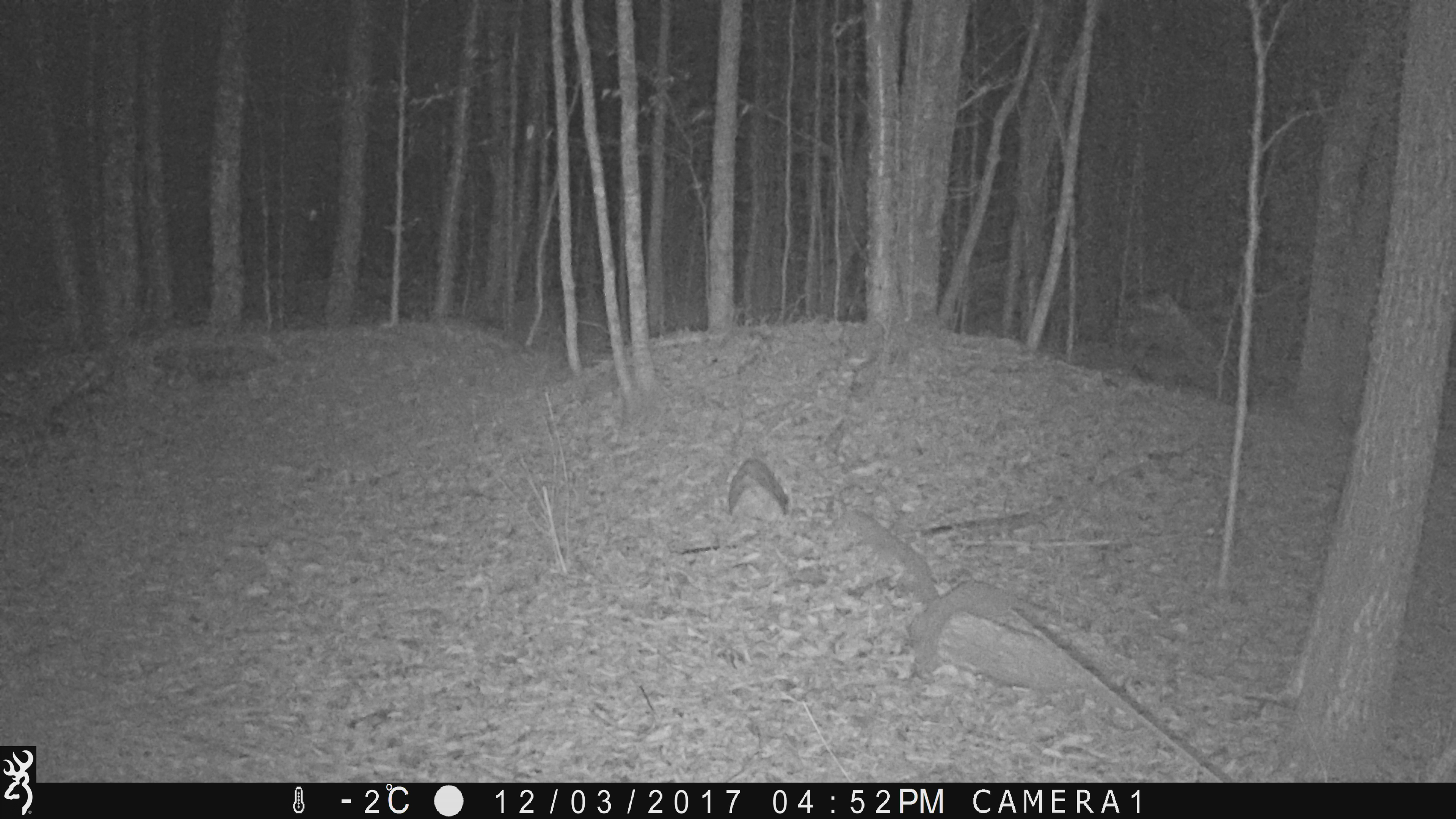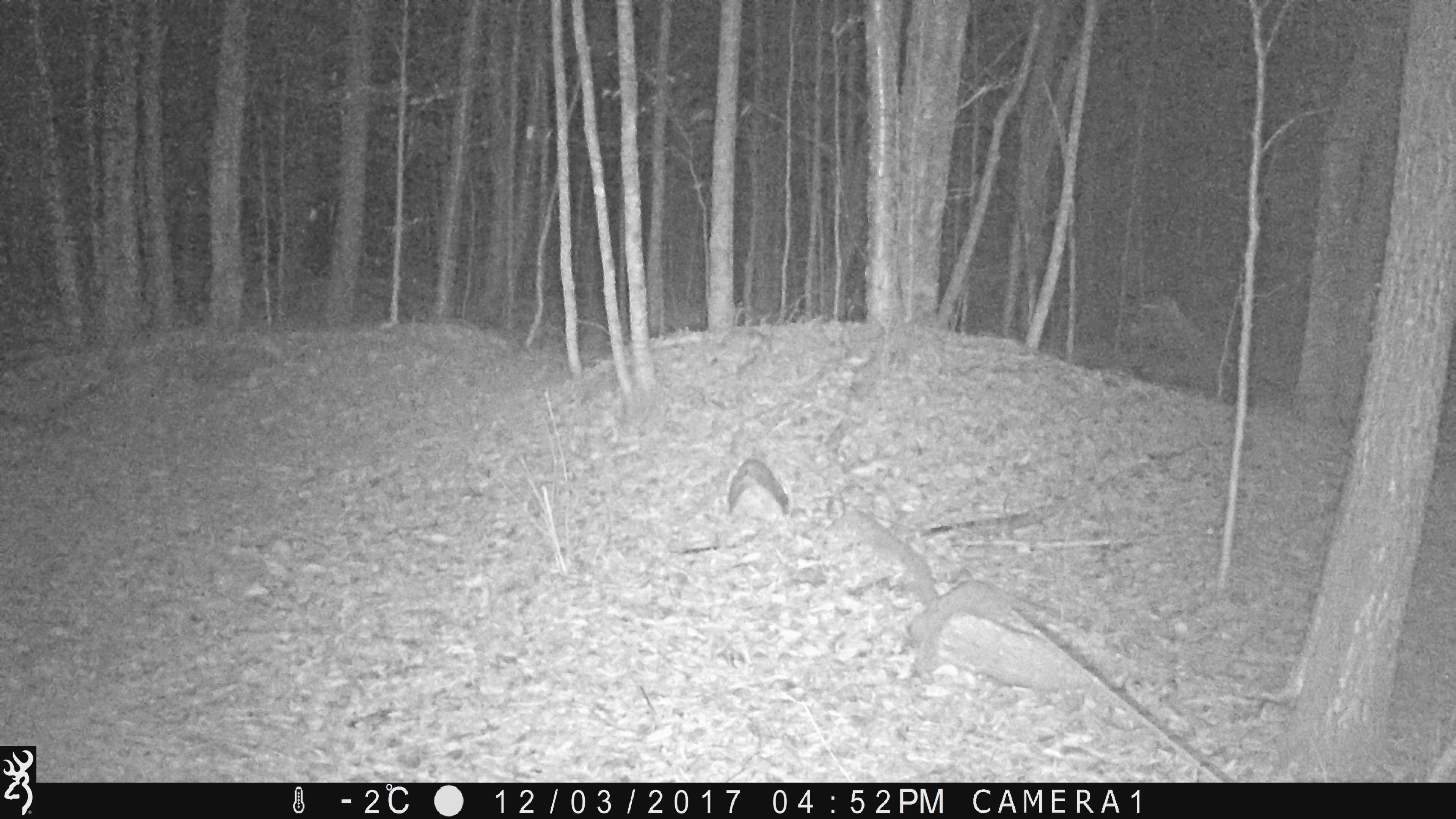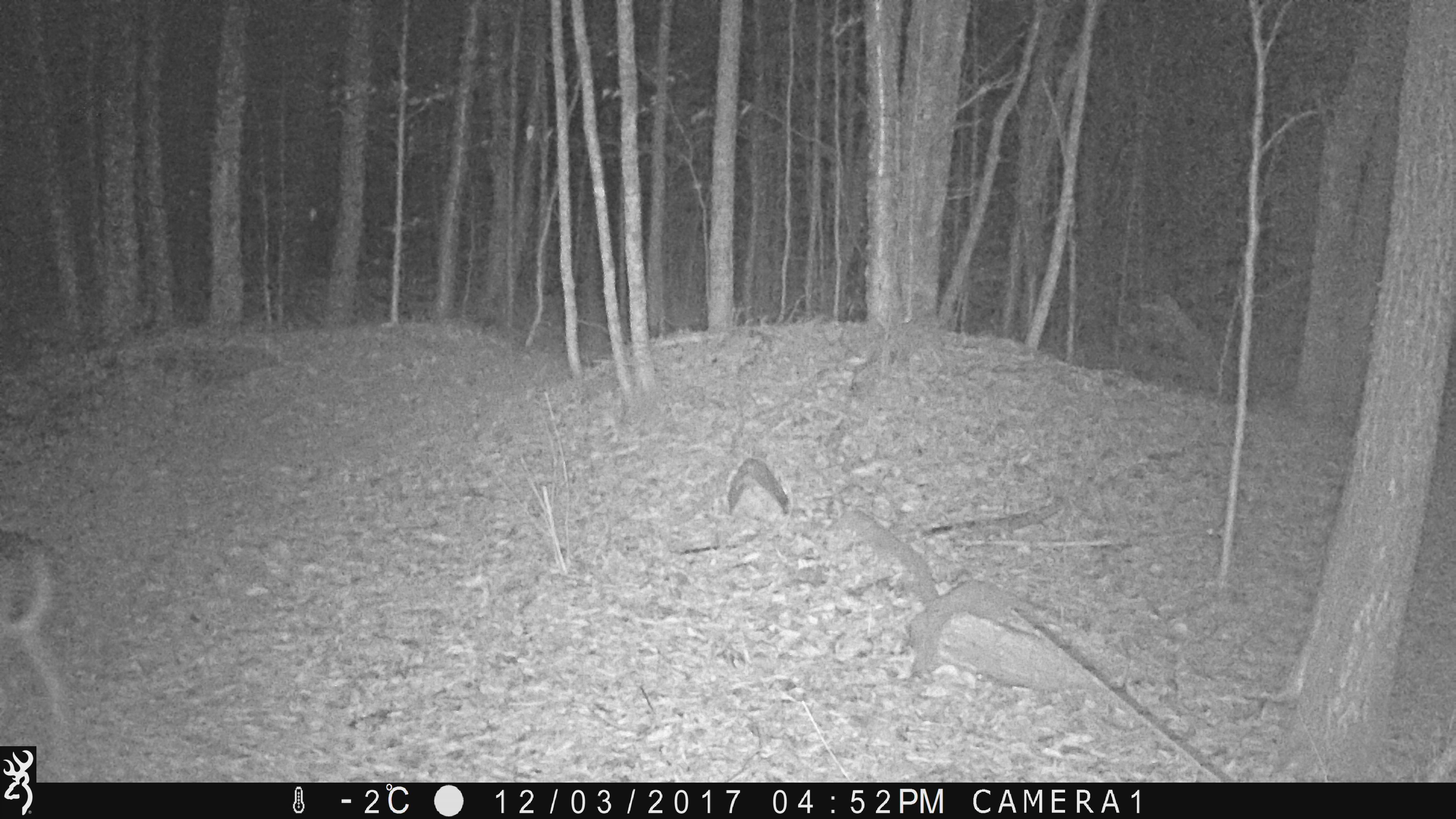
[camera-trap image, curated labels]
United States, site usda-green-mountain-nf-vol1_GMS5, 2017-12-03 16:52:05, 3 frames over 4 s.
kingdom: Animalia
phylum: Chordata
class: Mammalia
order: Artiodactyla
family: Cervidae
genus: Odocoileus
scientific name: Odocoileus virginianus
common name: white-tailed deer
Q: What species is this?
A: White-tailed deer (Odocoileus virginianus).